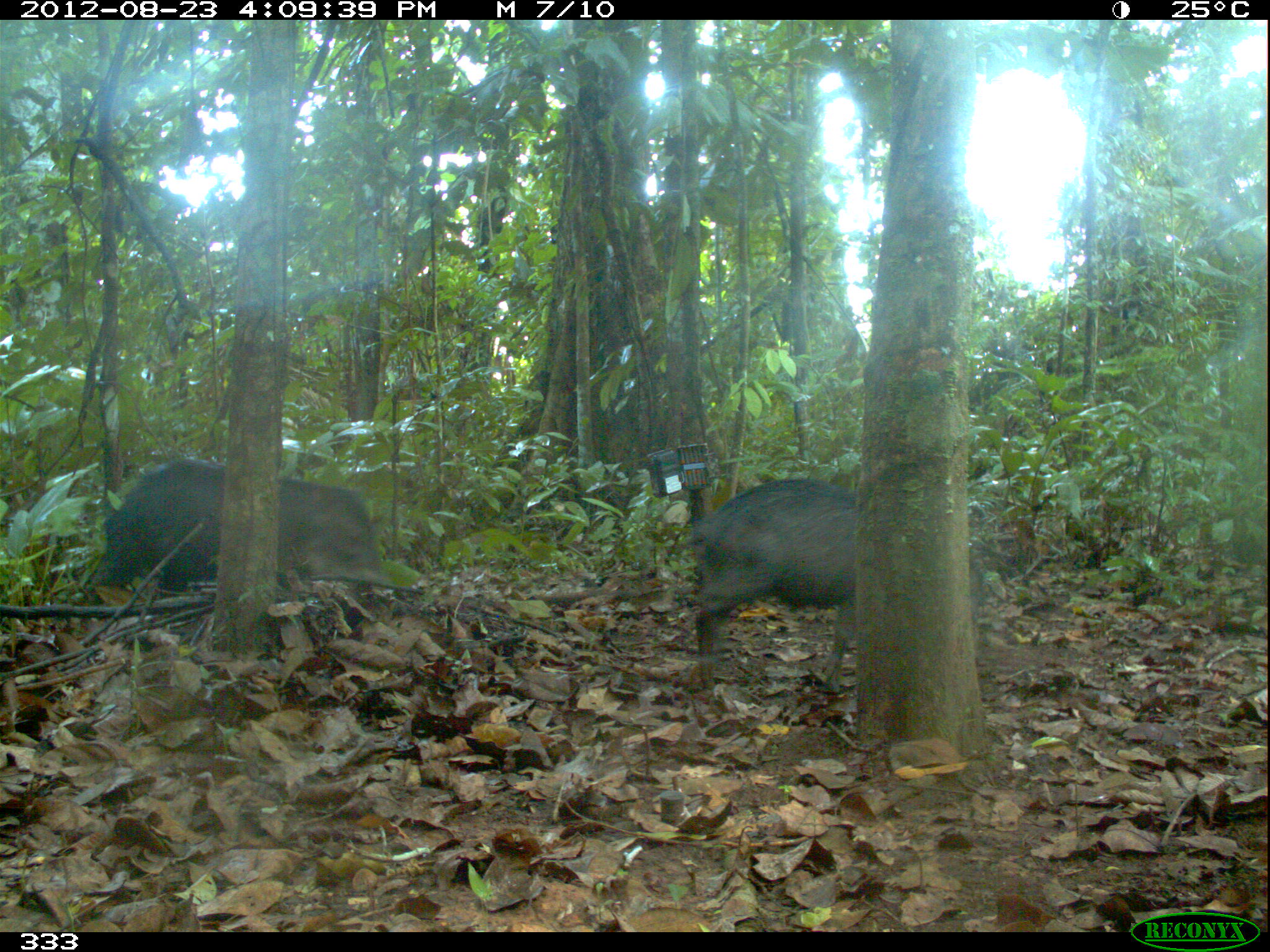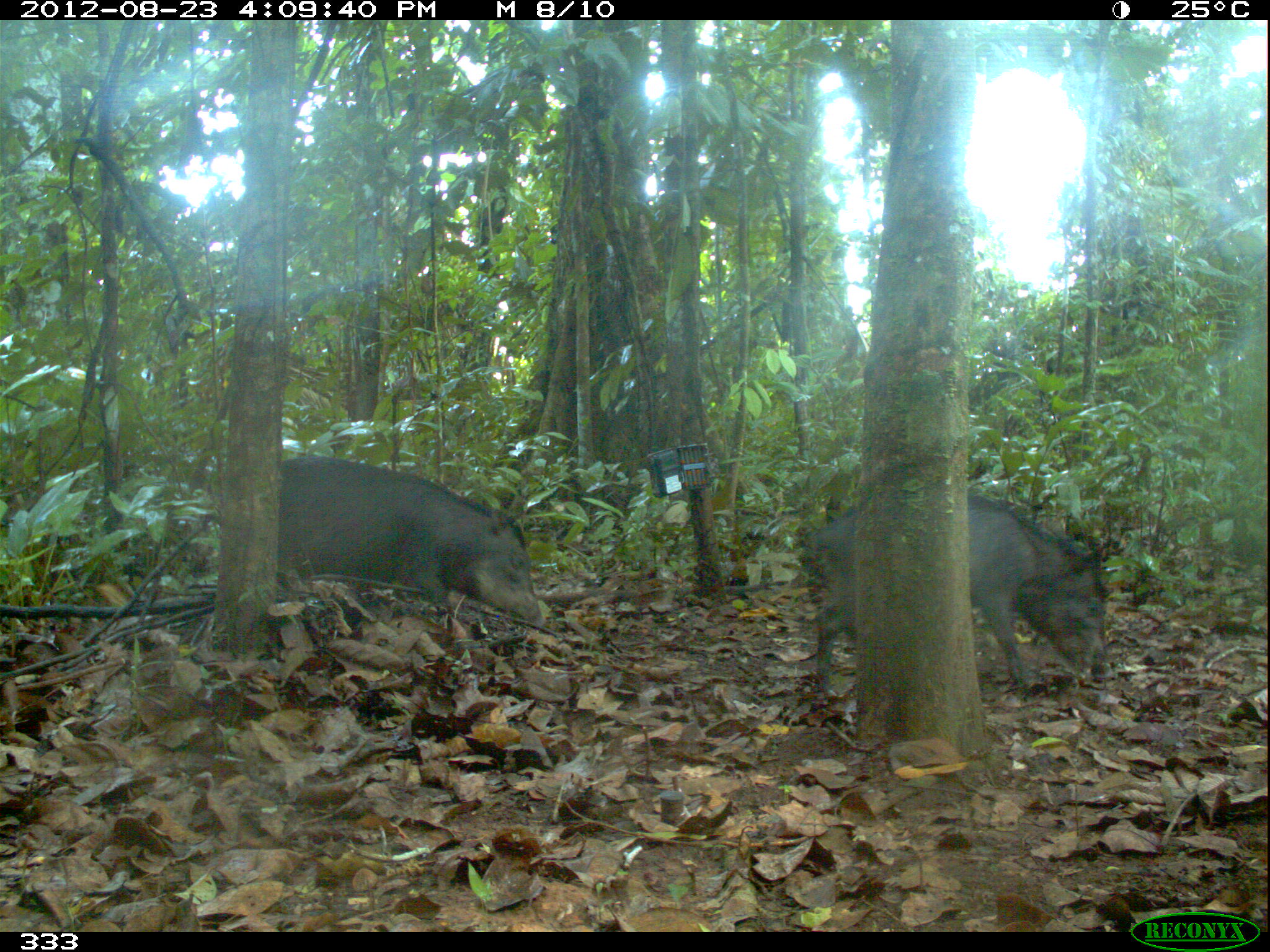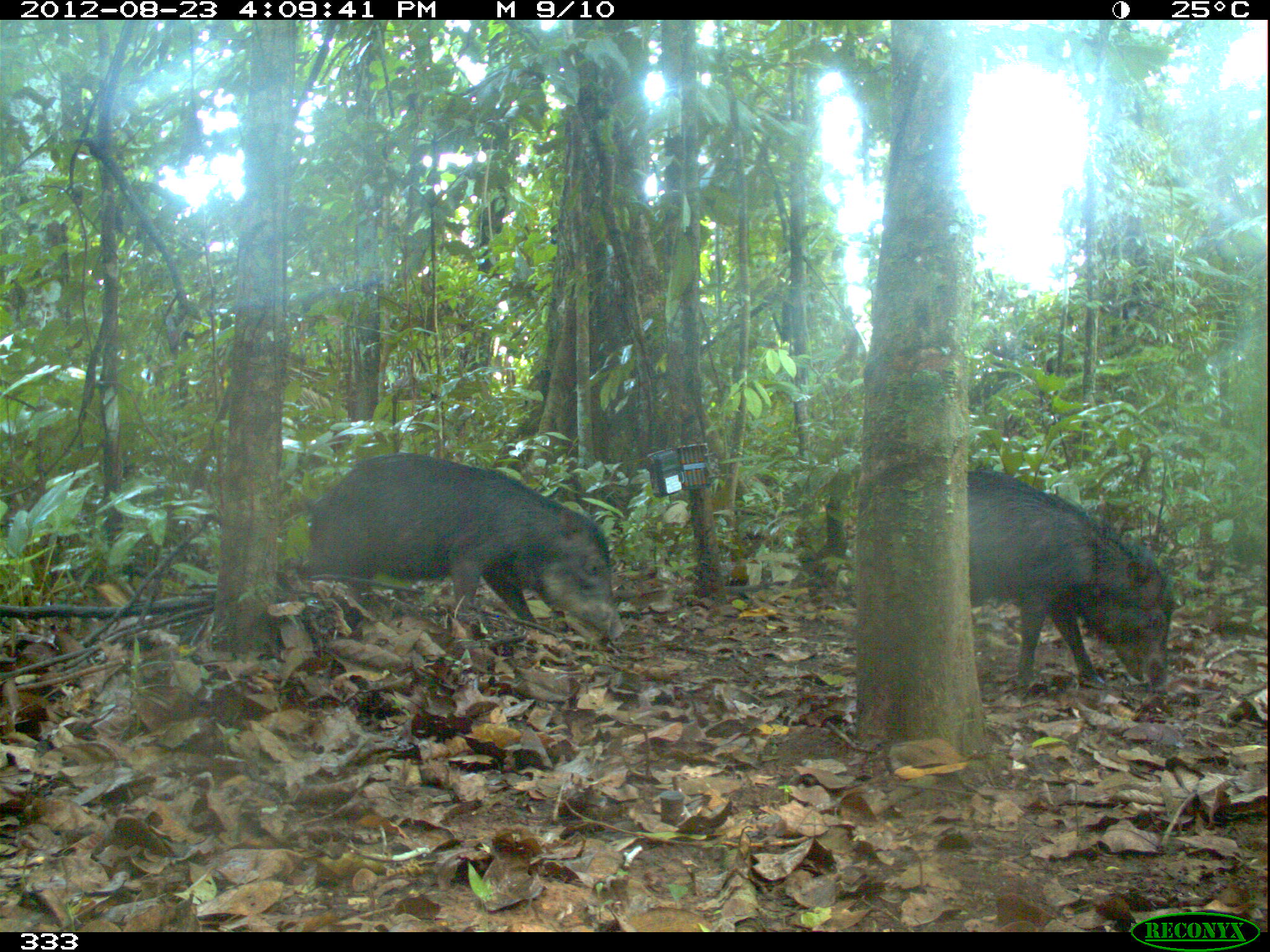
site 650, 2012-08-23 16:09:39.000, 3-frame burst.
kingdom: Animalia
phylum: Chordata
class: Mammalia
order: Artiodactyla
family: Tayassuidae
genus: Tayassu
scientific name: Tayassu pecari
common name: white-lipped peccary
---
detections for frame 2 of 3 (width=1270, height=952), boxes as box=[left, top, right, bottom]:
tayassu pecari: box=[799, 486, 1108, 690]; box=[274, 450, 549, 627]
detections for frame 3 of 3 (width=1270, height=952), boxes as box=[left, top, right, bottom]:
tayassu pecari: box=[298, 447, 625, 644]; box=[964, 467, 1176, 694]